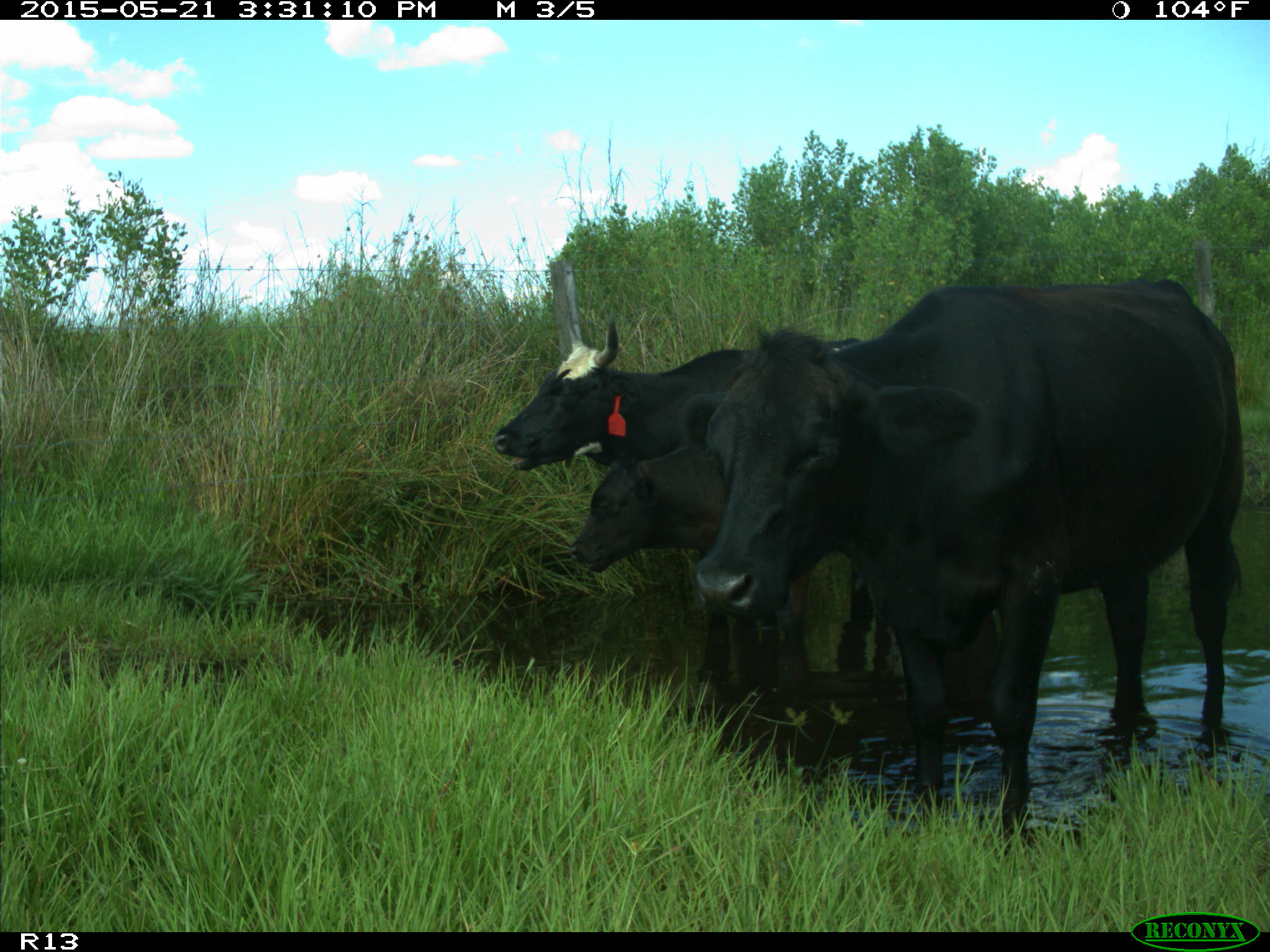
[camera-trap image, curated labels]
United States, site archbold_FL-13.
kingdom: Animalia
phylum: Chordata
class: Mammalia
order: Artiodactyla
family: Bovidae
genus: Bos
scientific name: Bos taurus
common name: domestic cow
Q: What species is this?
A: Bos taurus (domestic cow).